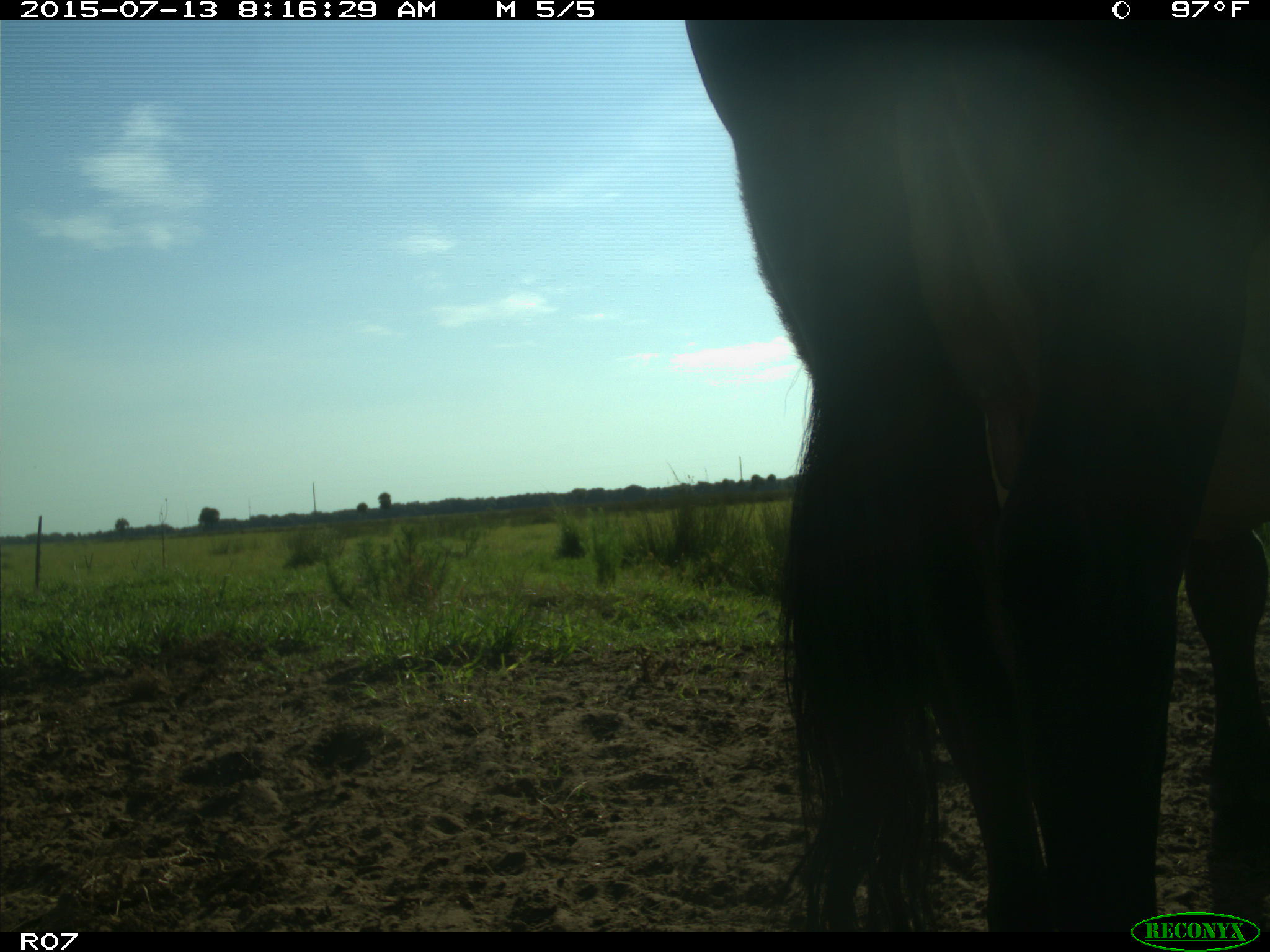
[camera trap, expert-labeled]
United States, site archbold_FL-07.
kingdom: Animalia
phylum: Chordata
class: Mammalia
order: Artiodactyla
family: Bovidae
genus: Bos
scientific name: Bos taurus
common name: domestic cow